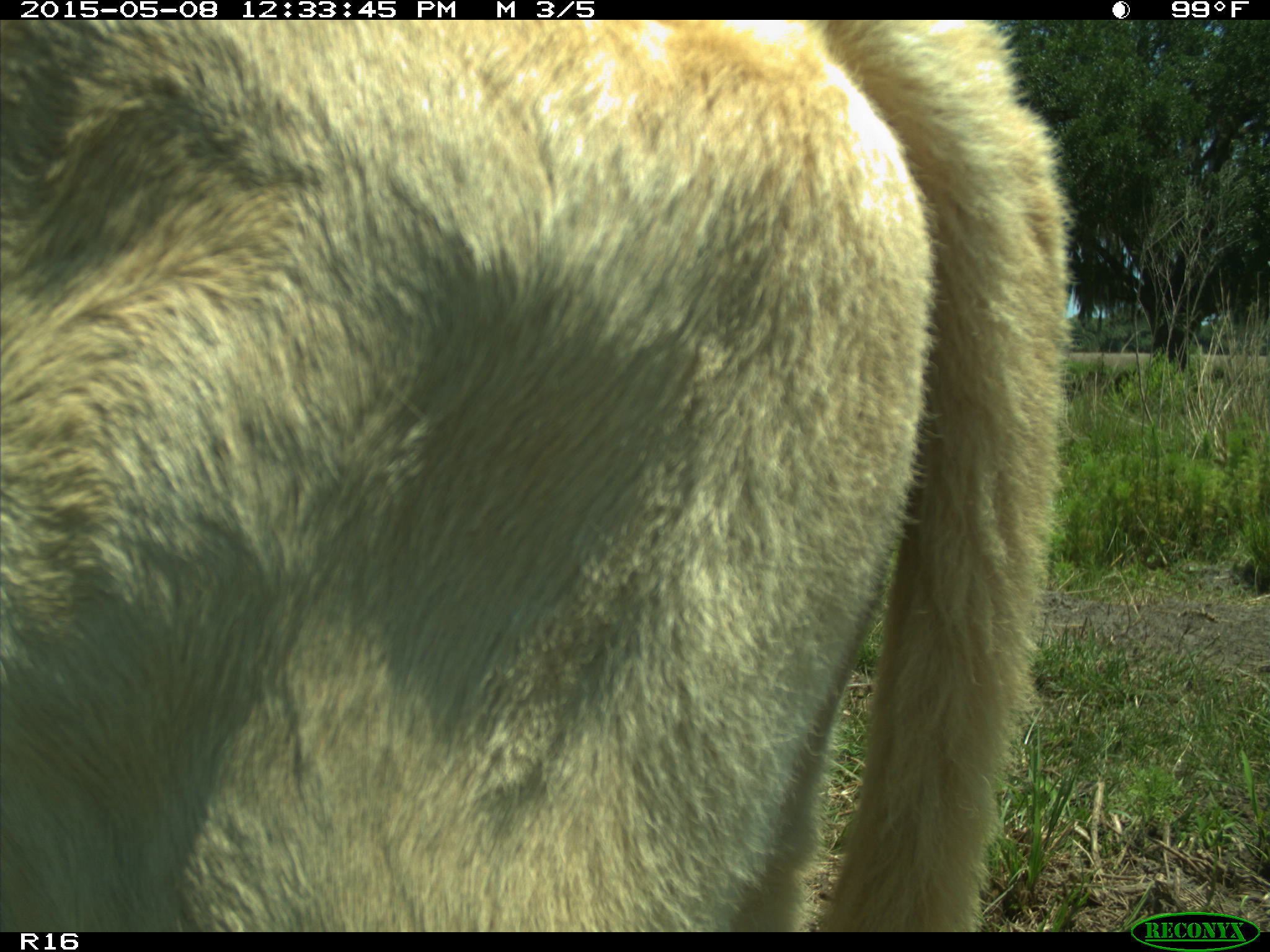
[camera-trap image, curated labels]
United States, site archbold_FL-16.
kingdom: Animalia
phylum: Chordata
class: Mammalia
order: Artiodactyla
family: Bovidae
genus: Bos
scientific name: Bos taurus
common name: domestic cow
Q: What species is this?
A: Bos taurus (domestic cow).